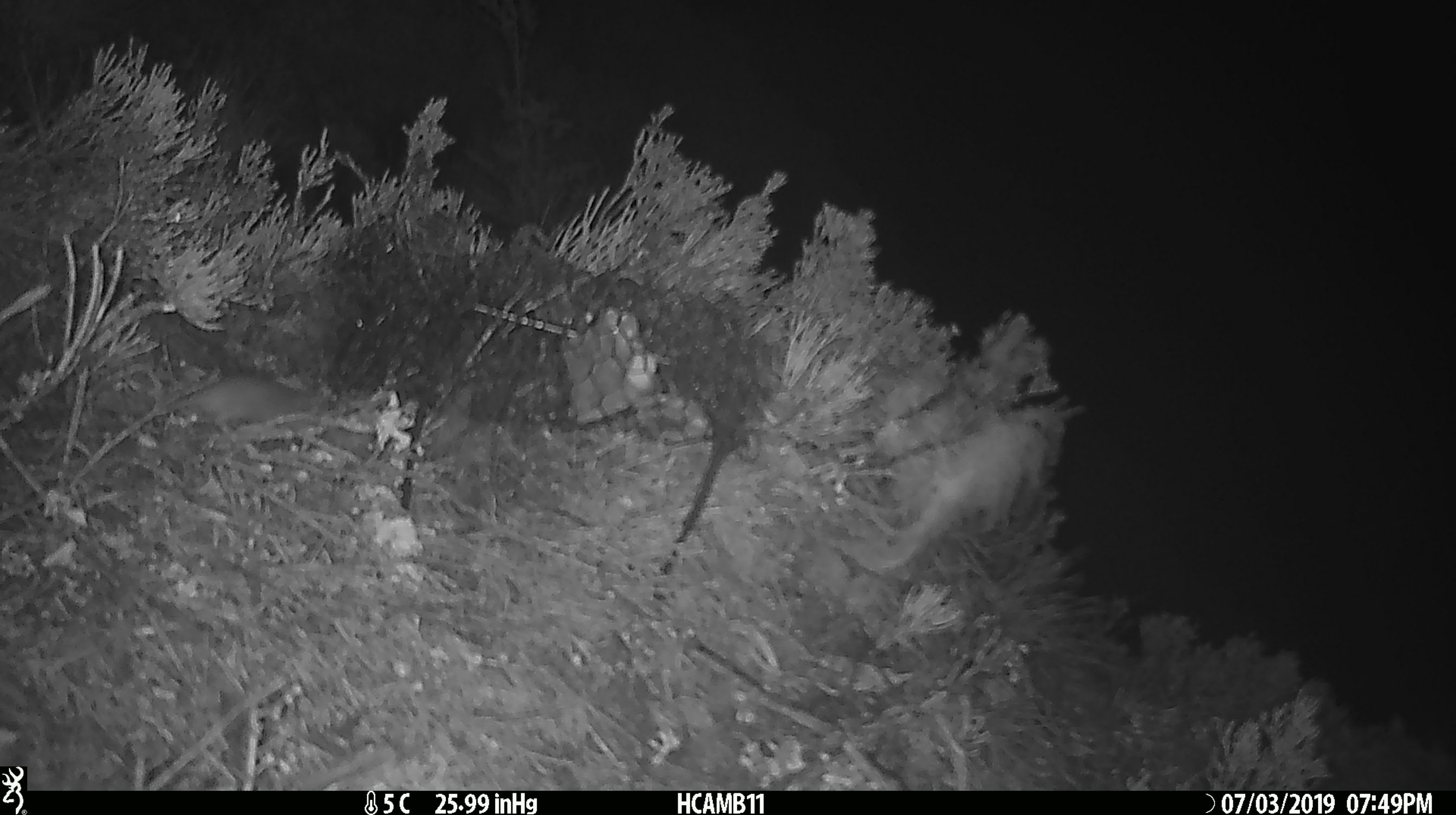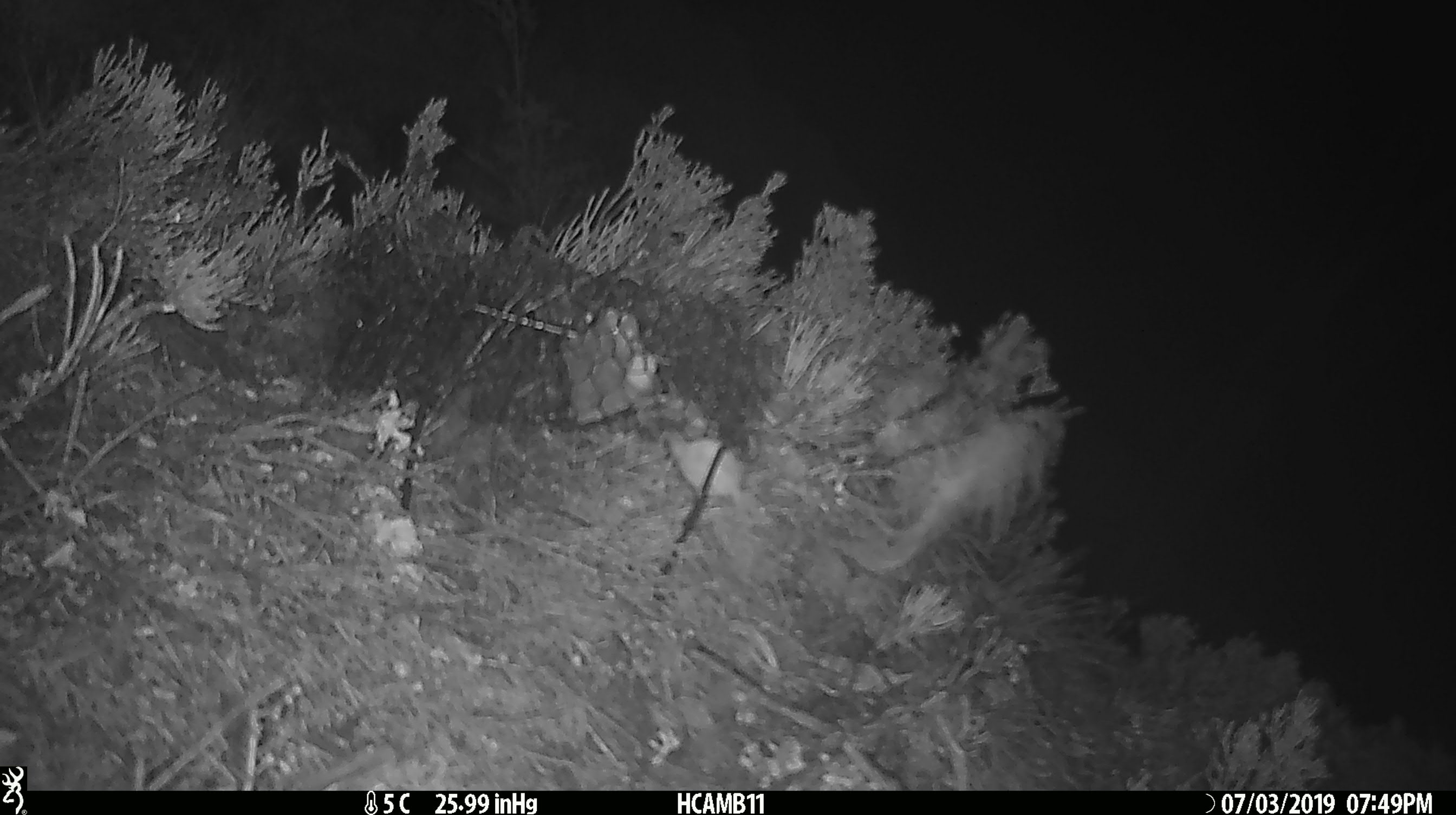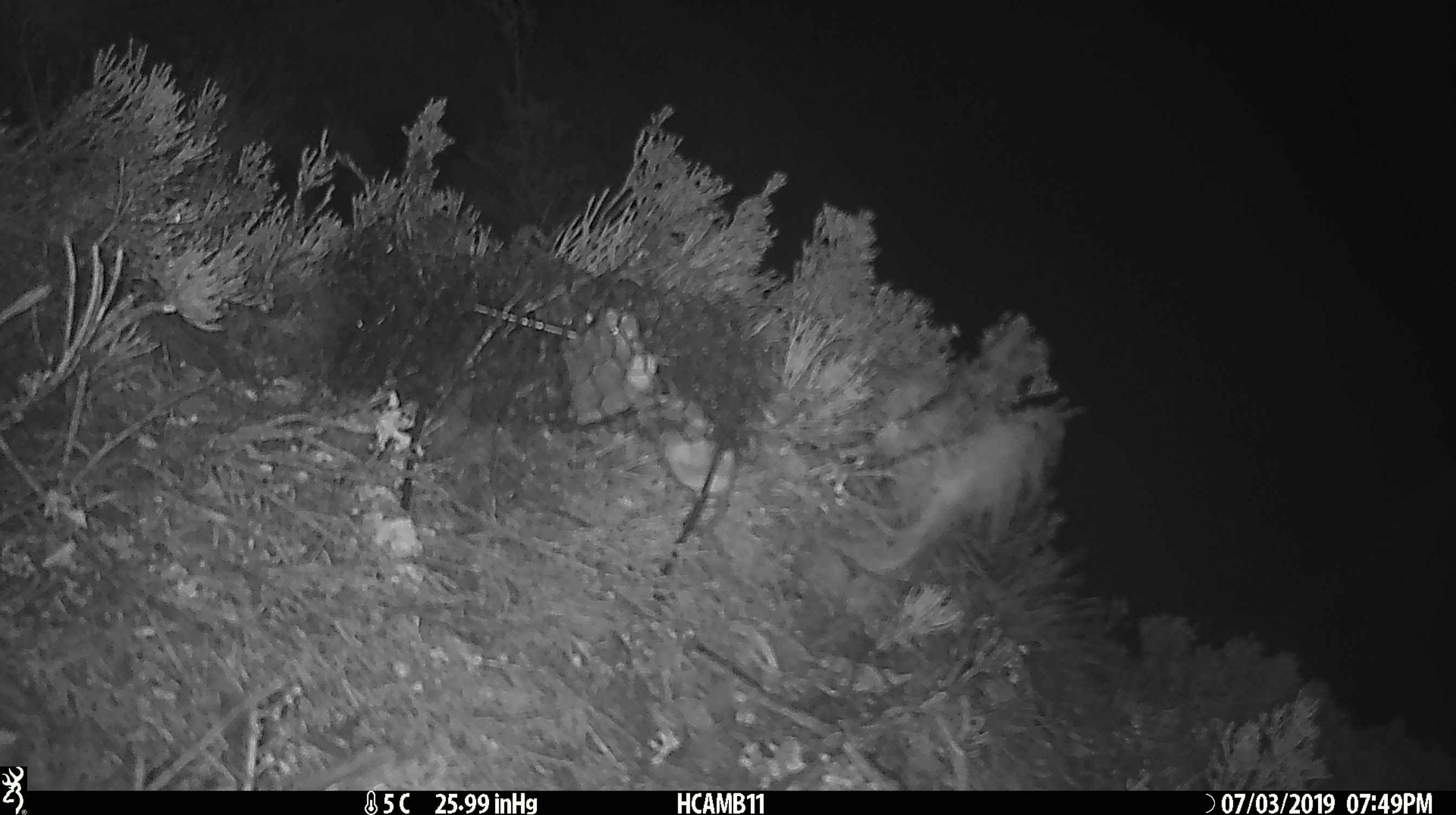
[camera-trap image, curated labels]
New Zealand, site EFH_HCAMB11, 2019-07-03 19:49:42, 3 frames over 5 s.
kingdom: Animalia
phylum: Chordata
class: Mammalia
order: Rodentia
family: Muridae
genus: Mus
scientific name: Mus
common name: mouse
Mouse (Mus).